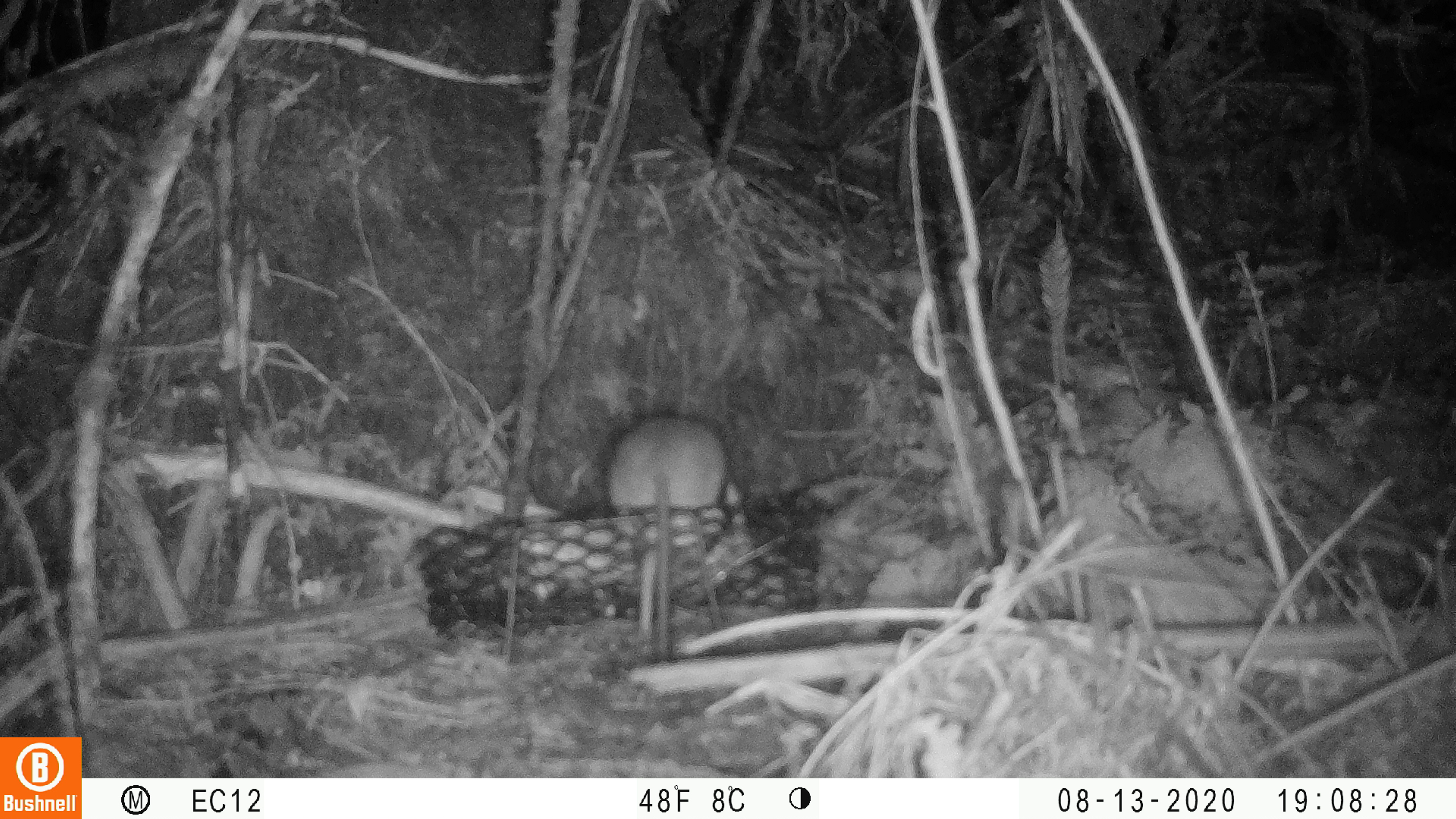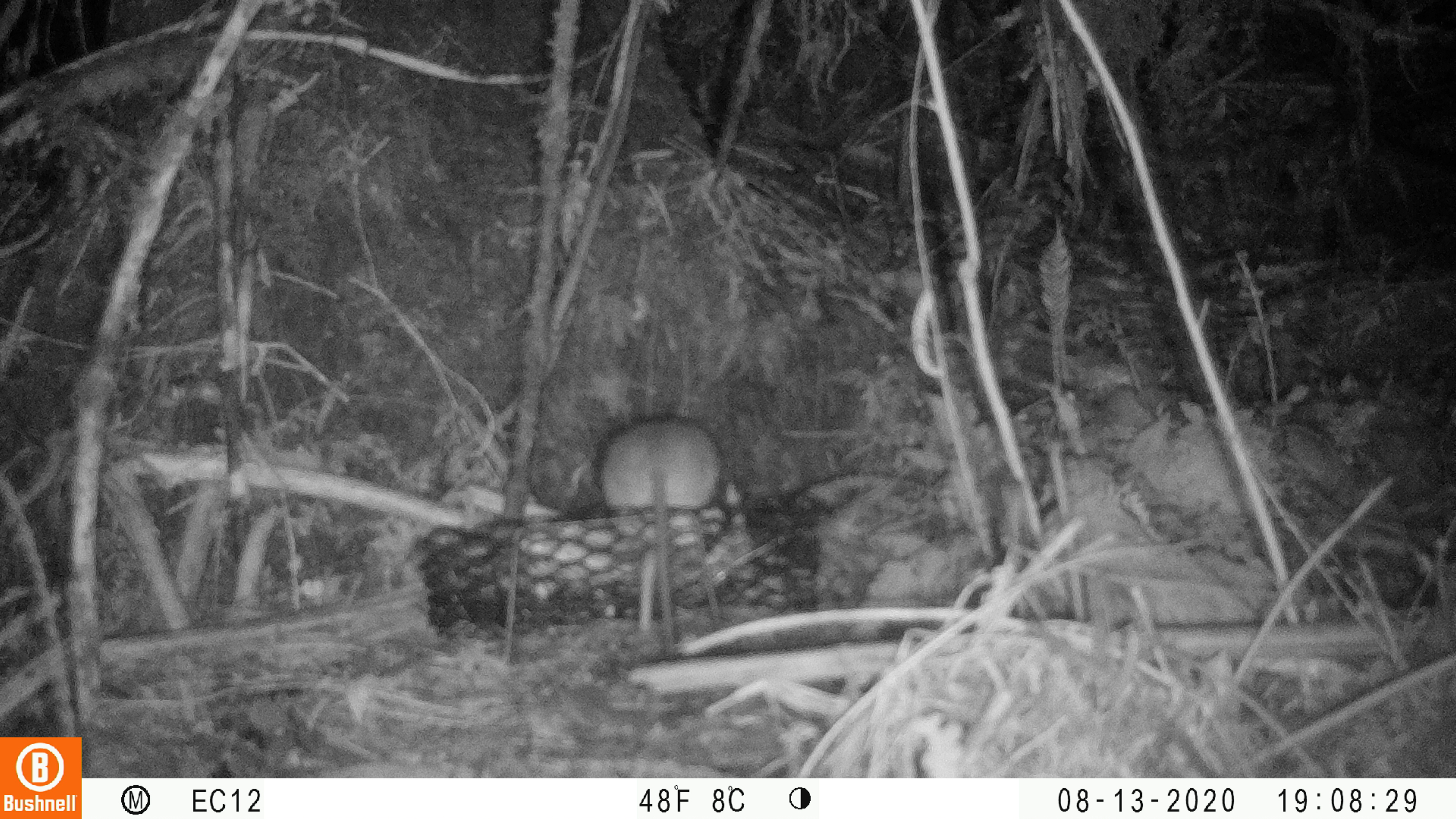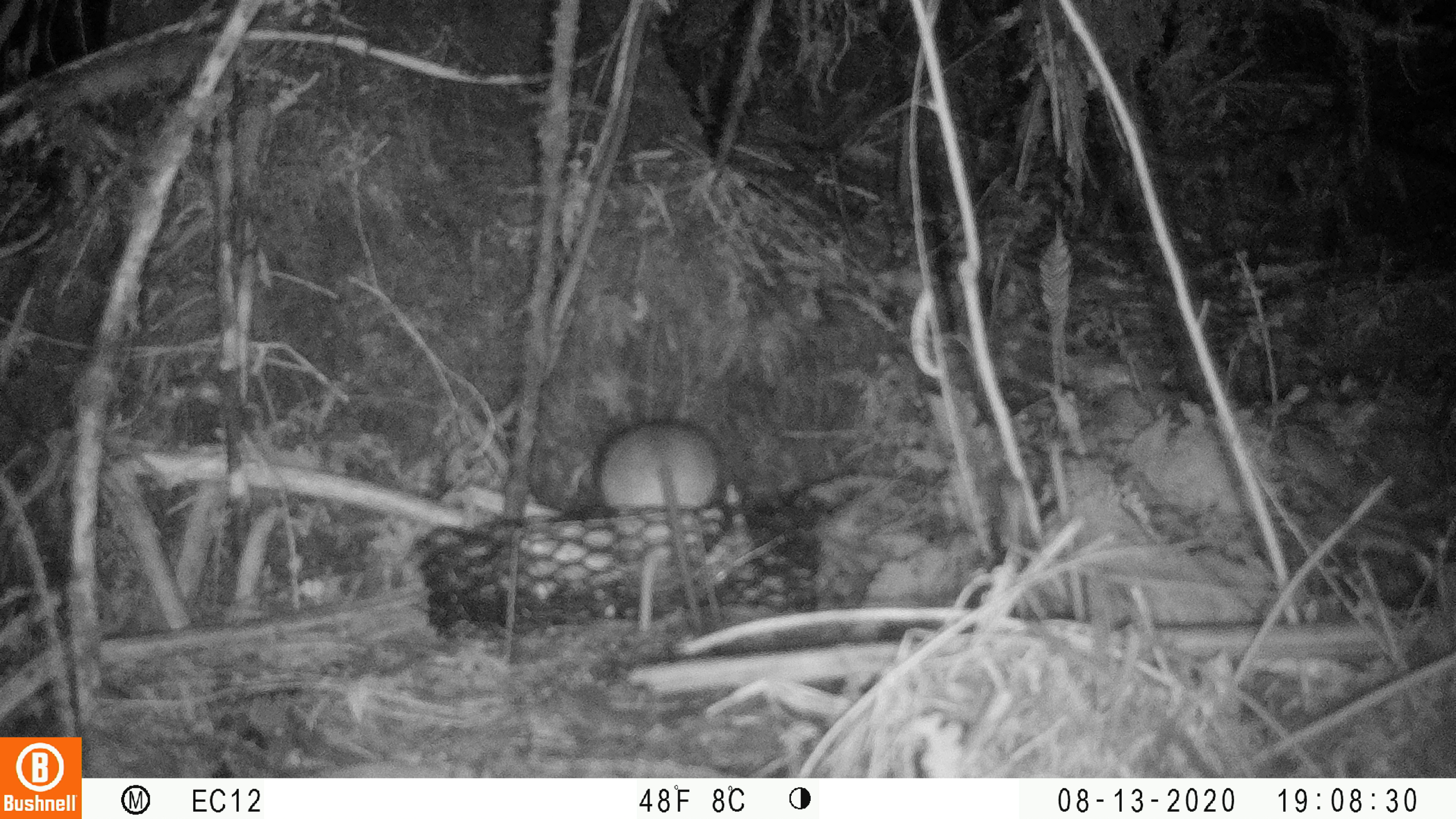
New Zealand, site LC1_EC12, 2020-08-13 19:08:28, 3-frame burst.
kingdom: Animalia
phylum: Chordata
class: Mammalia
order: Rodentia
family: Muridae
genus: Rattus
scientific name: Rattus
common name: rat